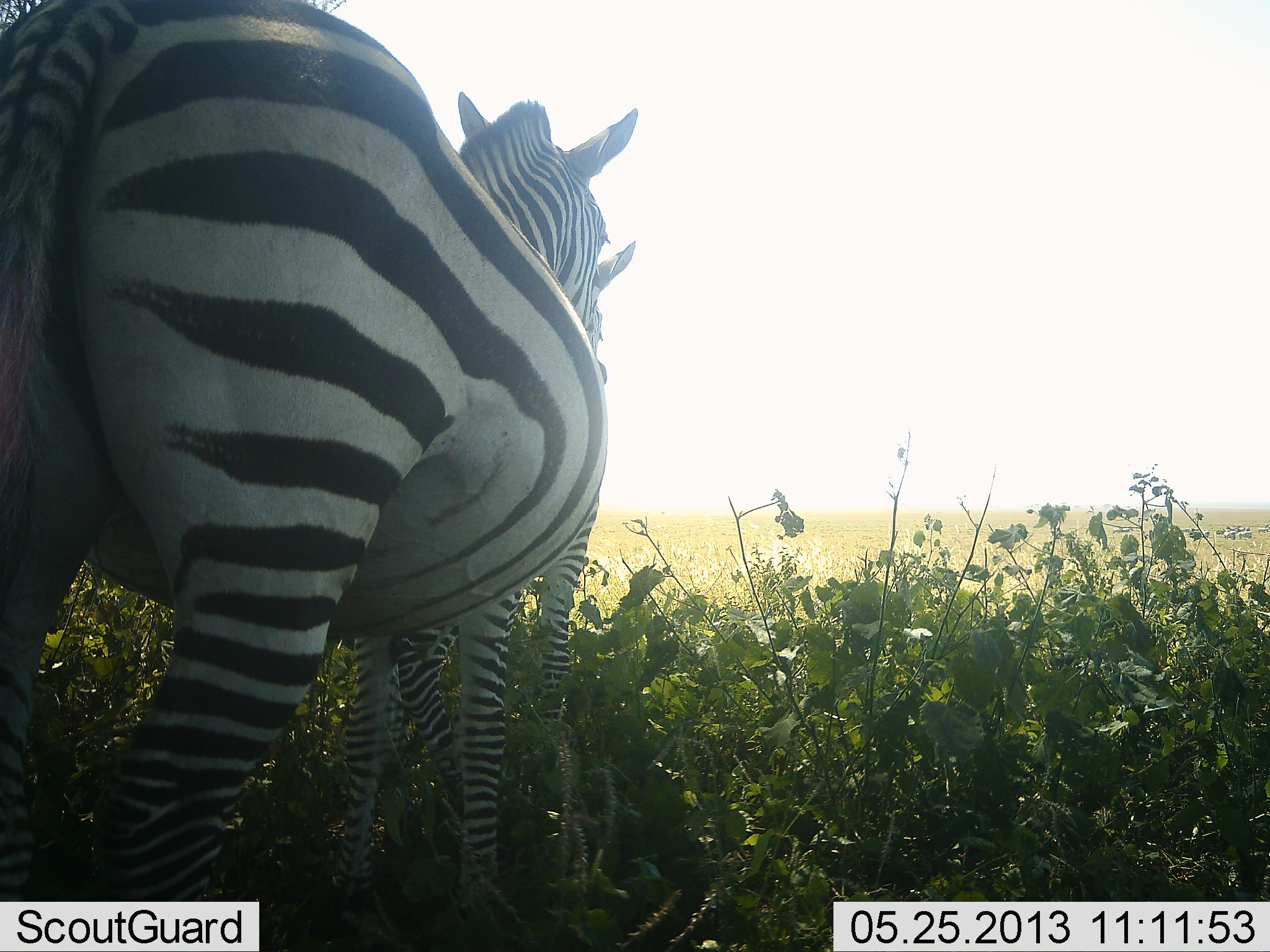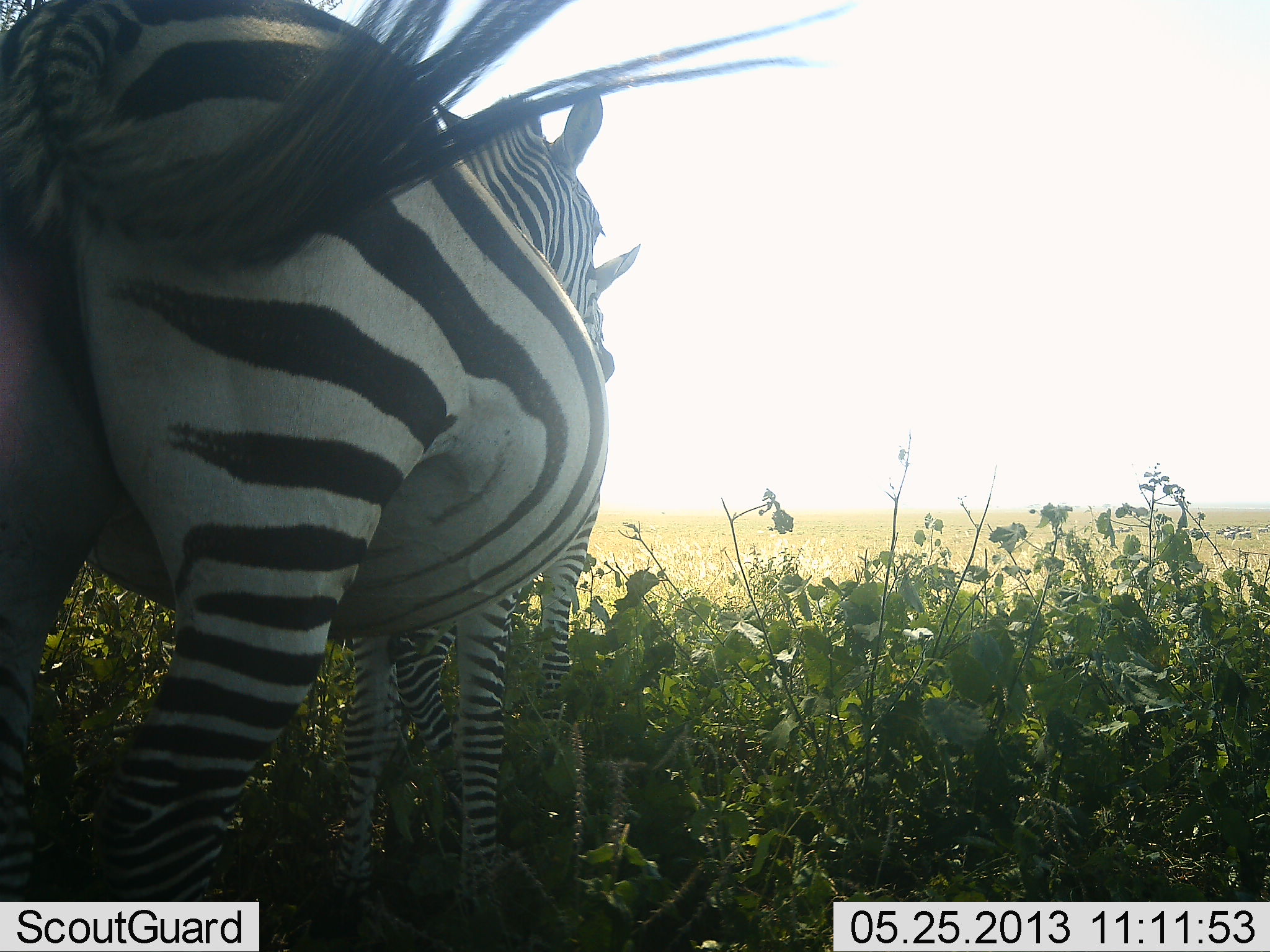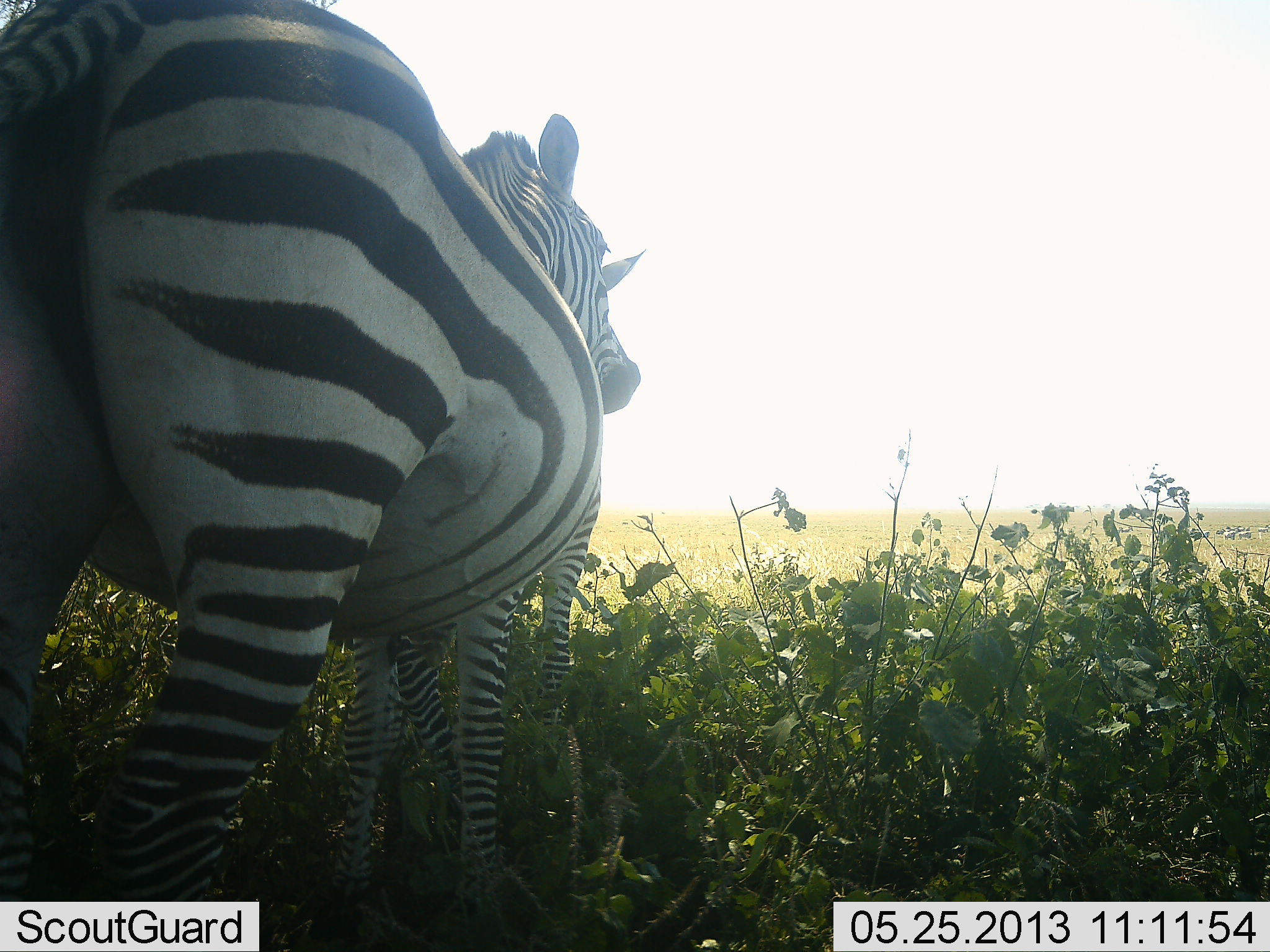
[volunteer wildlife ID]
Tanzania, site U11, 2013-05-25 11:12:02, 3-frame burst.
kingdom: Animalia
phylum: Chordata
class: Mammalia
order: Perissodactyla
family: Equidae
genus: Equus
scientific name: Equus quagga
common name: plains zebra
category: zebra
Zebra (plains zebra) (Equus quagga), count 2. Behavior (volunteer vote fractions): standing 100%, resting 0%, moving 0%, interacting 20%. Young present (vote fraction): 10%. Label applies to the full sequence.